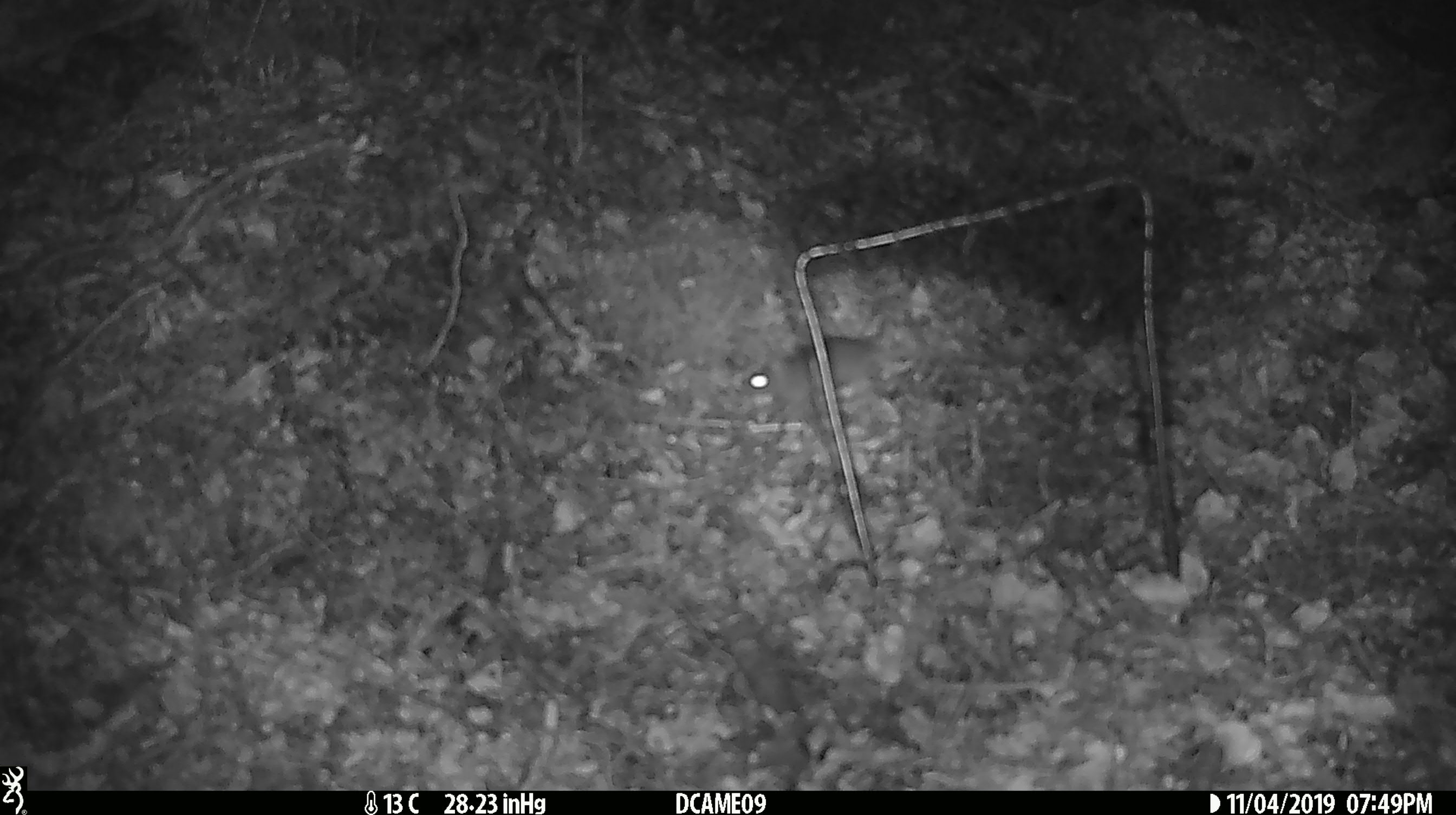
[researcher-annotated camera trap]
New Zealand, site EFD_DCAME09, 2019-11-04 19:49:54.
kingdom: Animalia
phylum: Chordata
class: Mammalia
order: Rodentia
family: Muridae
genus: Mus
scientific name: Mus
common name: mouse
Mouse (Mus).